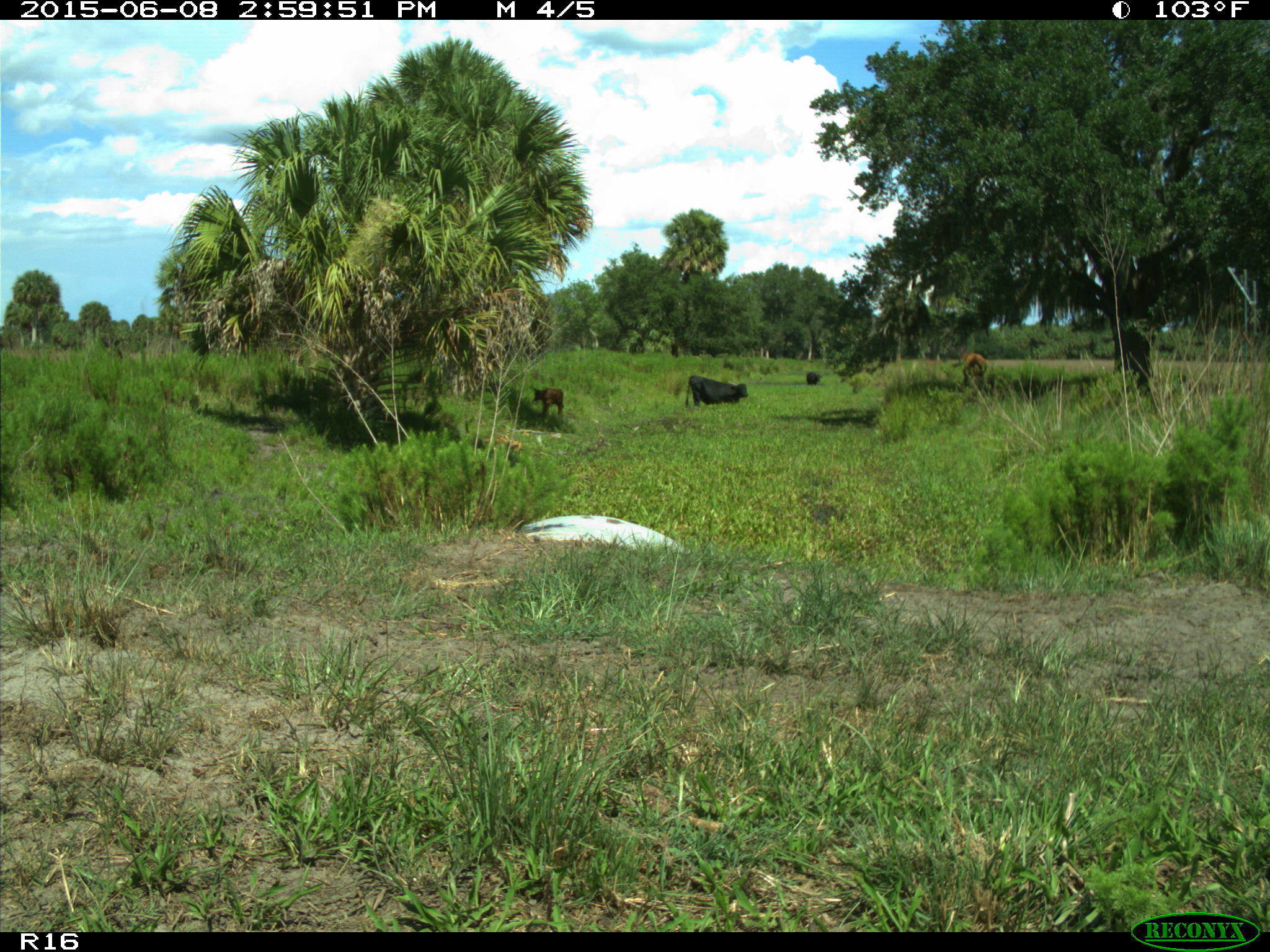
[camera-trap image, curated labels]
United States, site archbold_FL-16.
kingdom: Animalia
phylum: Chordata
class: Mammalia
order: Artiodactyla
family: Bovidae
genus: Bos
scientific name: Bos taurus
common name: domestic cow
Bos taurus (domestic cow).